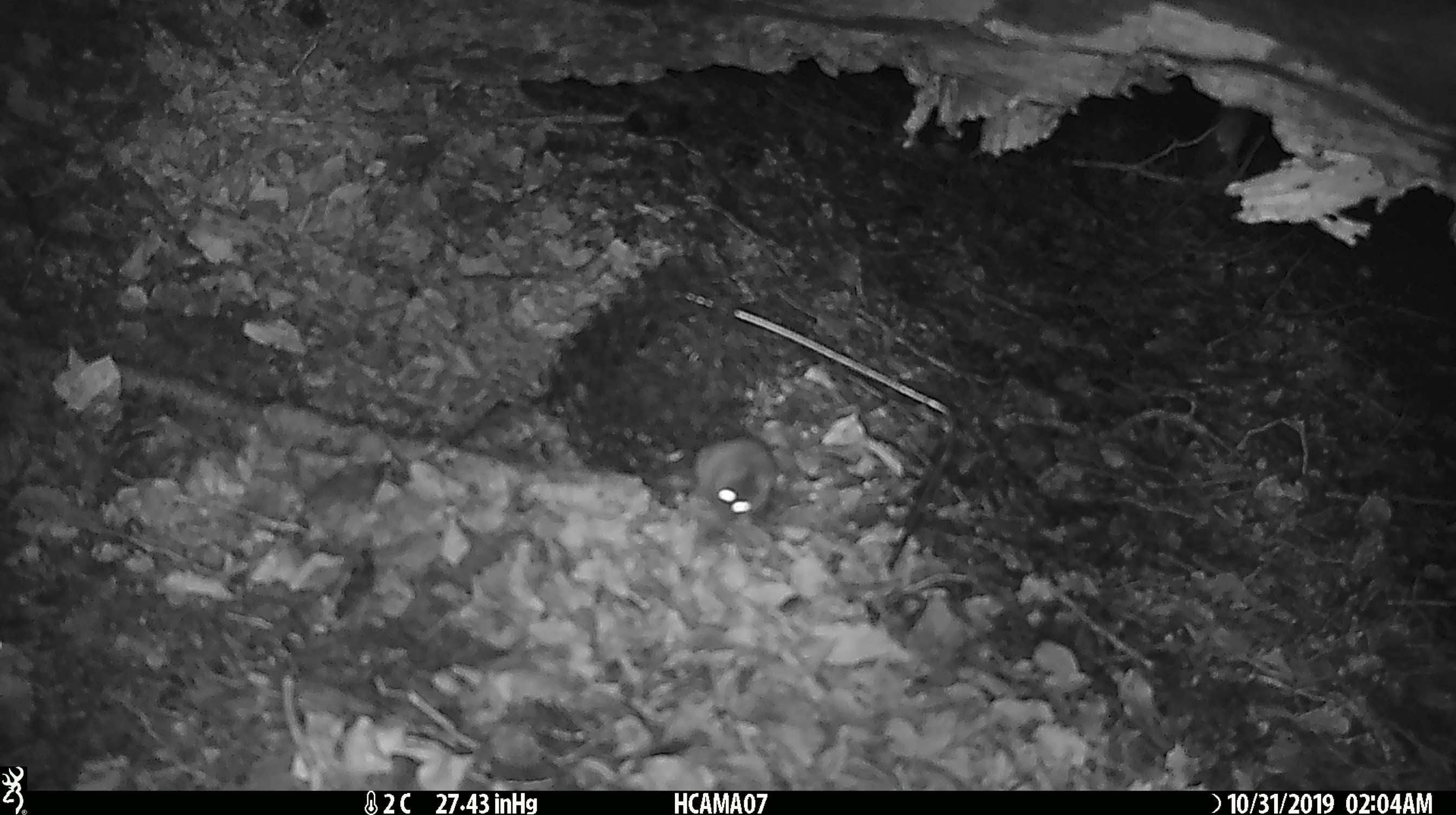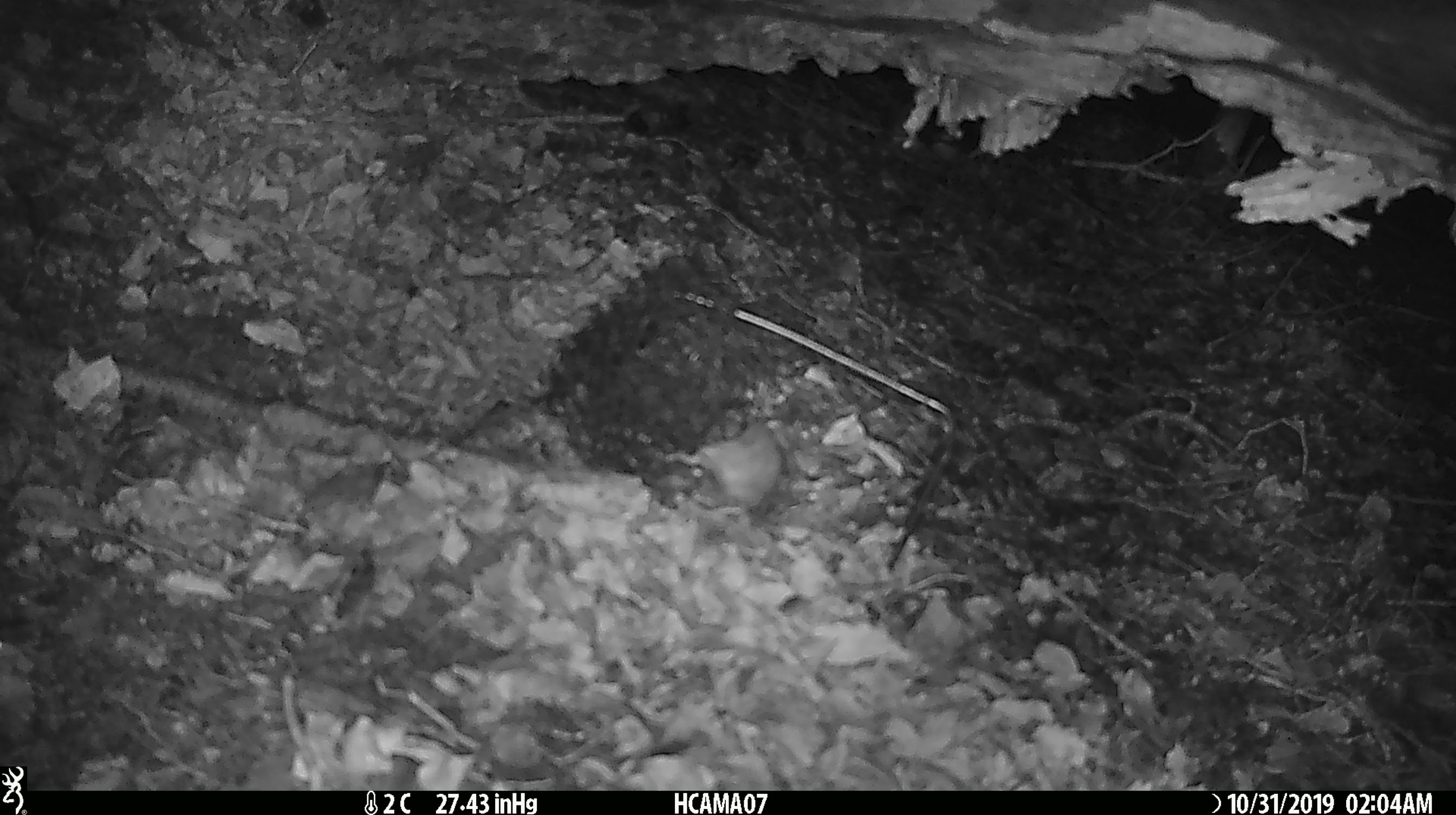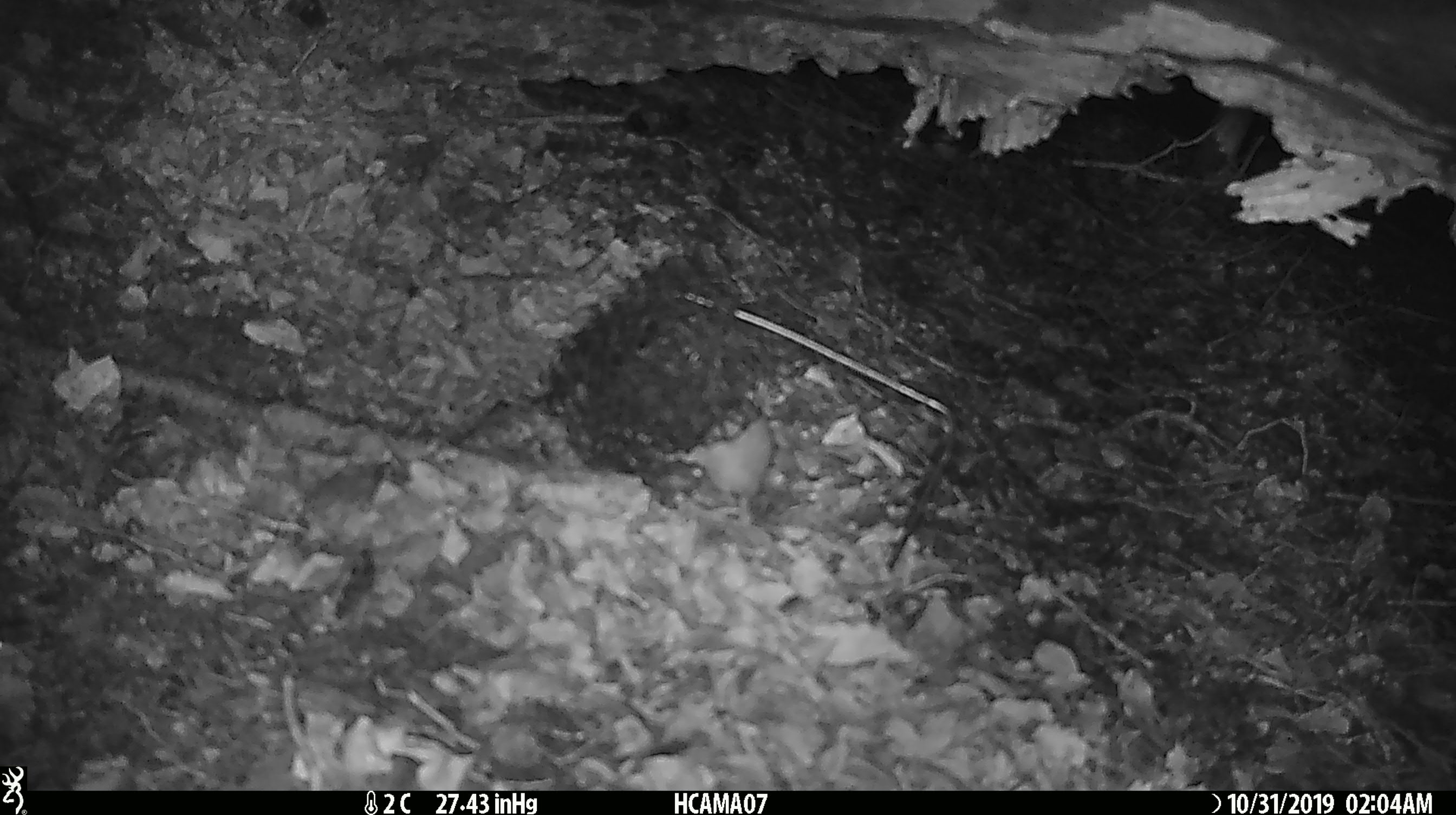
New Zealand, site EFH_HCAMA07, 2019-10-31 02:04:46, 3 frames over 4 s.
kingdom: Animalia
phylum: Chordata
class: Mammalia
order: Rodentia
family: Muridae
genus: Mus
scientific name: Mus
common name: mouse